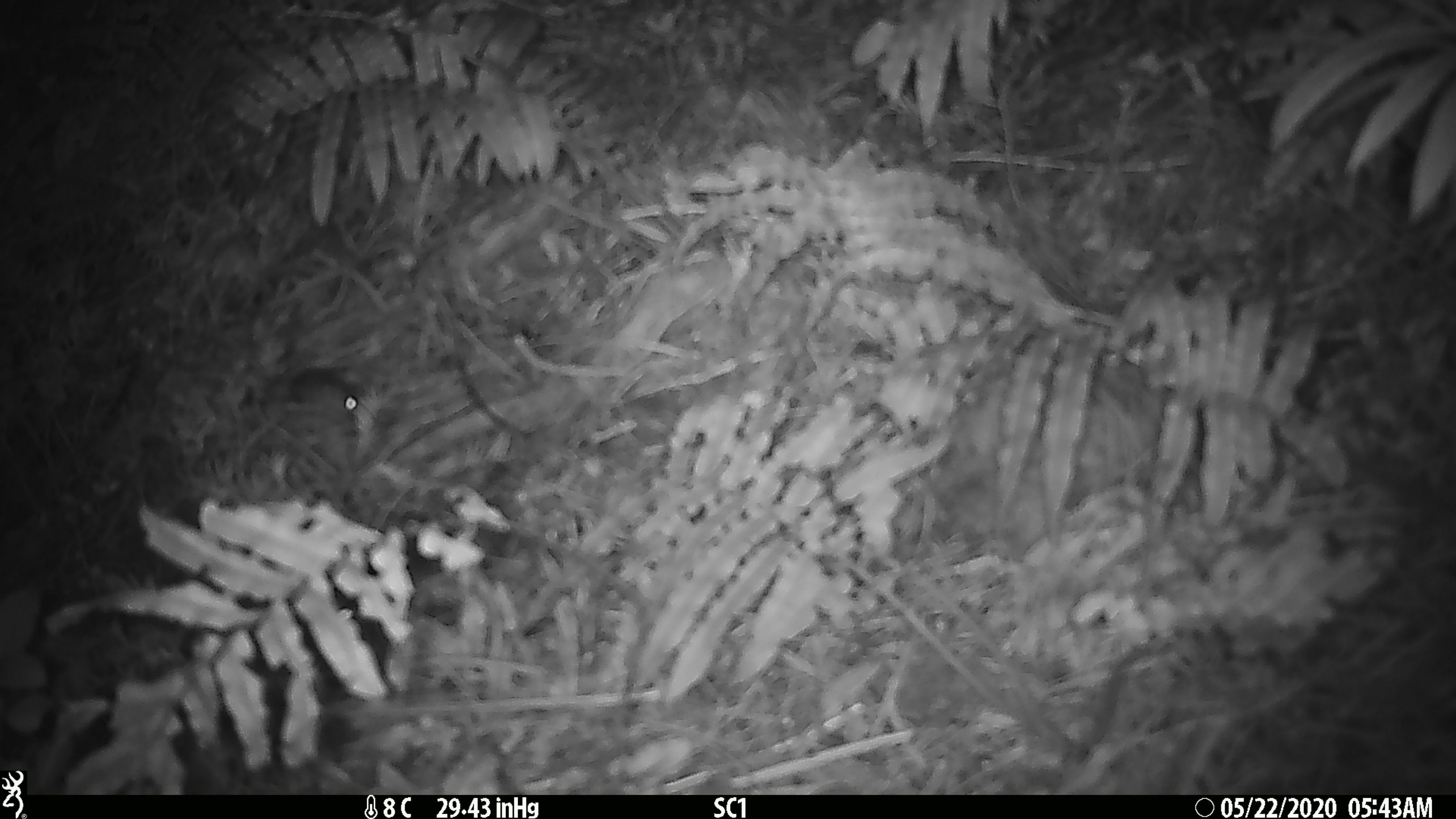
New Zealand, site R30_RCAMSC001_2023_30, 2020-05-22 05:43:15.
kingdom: Animalia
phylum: Chordata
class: Mammalia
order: Rodentia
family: Muridae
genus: Mus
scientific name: Mus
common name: mouse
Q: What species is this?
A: Mouse (Mus).